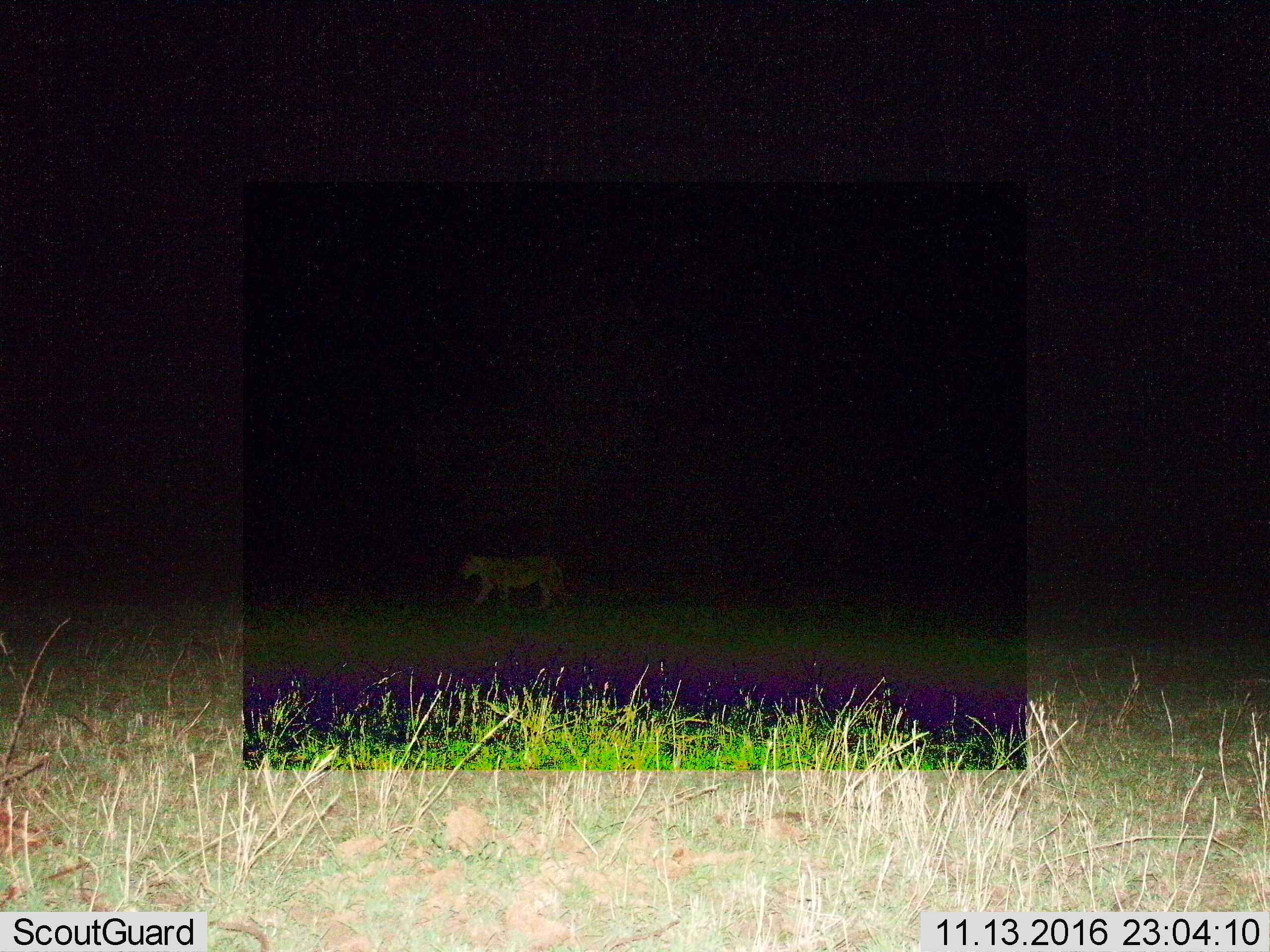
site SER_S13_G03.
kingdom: Animalia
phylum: Chordata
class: Mammalia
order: Carnivora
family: Felidae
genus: Panthera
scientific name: Panthera leo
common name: lion female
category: lionfemale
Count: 1.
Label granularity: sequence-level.